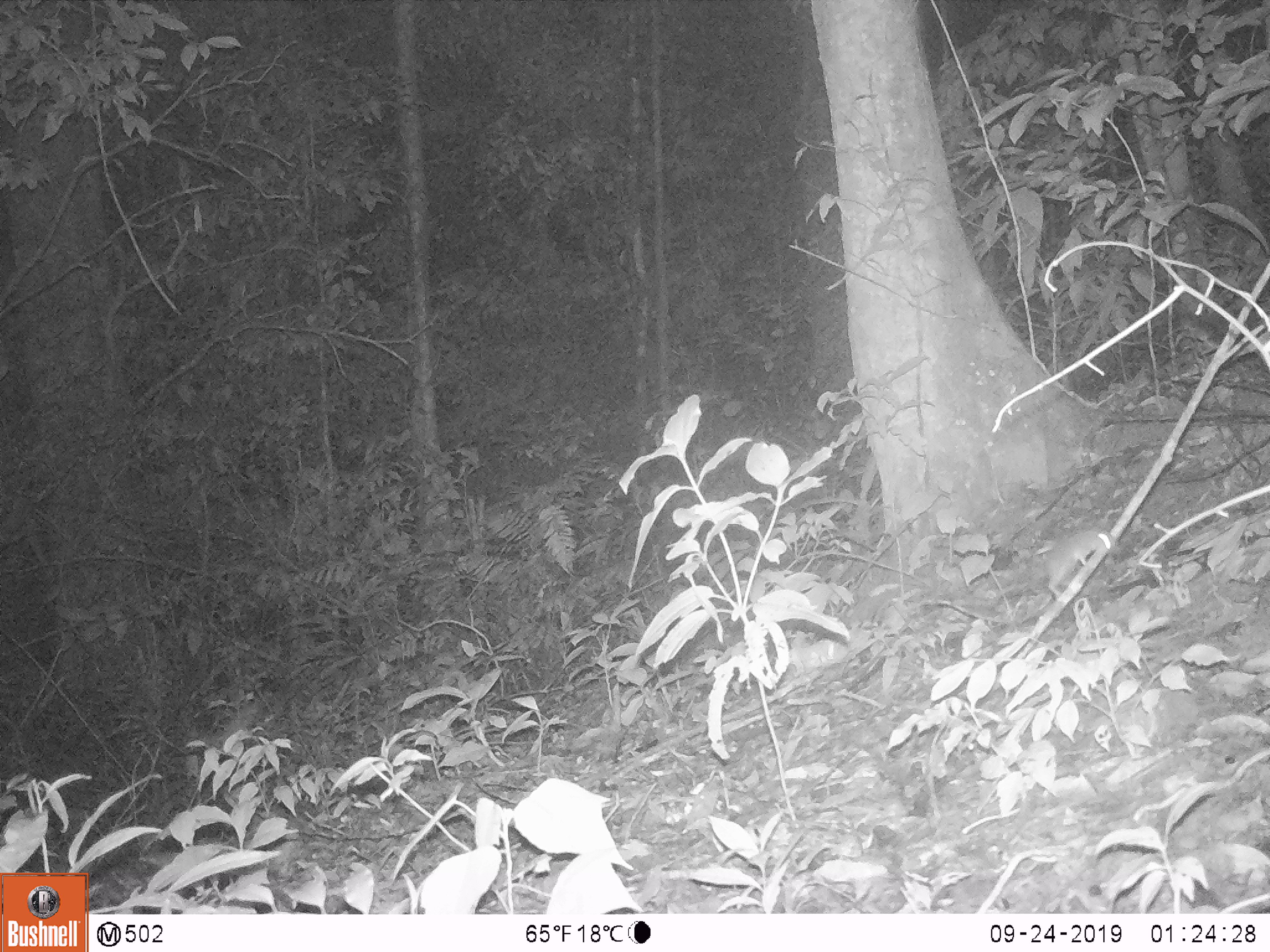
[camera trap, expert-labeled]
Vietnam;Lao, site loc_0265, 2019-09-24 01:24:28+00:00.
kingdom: Animalia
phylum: Chordata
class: Mammalia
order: Rodentia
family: Muridae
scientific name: Muridae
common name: old-world mice and rats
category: unidentified murid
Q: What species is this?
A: Unidentified murid (old-world mice and rats) (Muridae).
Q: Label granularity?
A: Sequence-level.